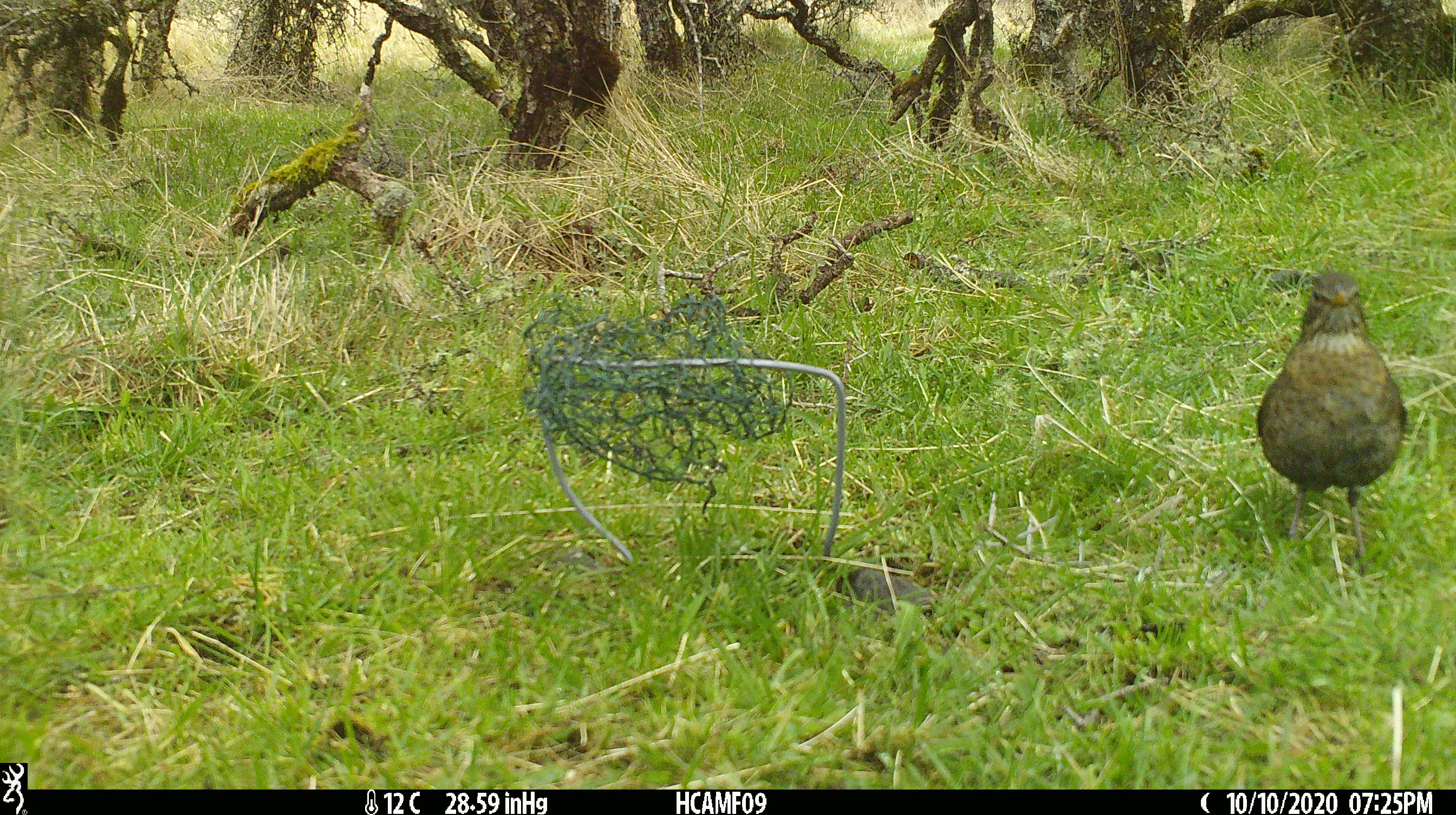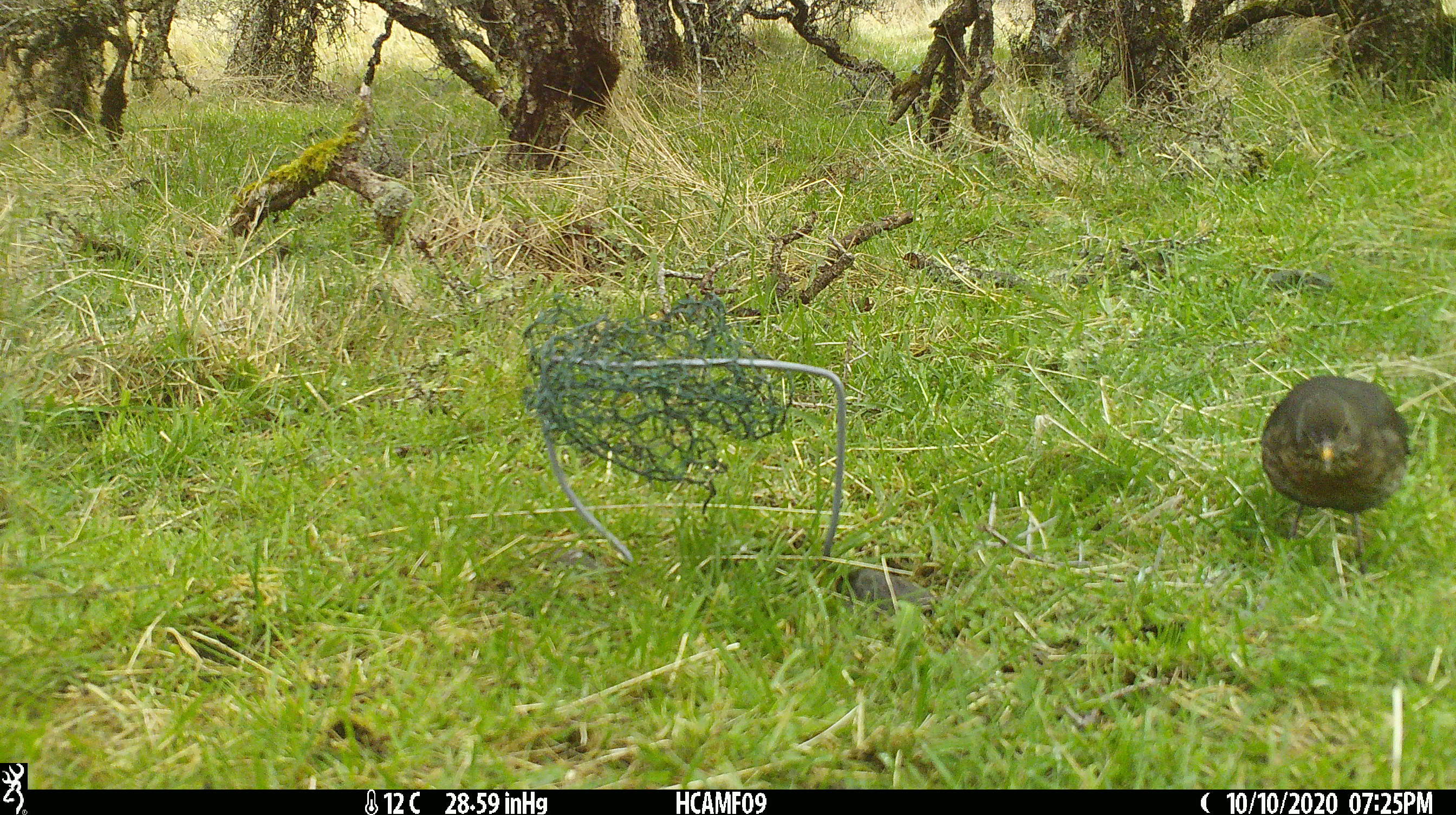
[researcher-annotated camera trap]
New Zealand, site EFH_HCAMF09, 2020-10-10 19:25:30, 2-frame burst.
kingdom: Animalia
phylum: Chordata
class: Aves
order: Passeriformes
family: Turdidae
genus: Turdus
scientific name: Turdus merula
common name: eurasian blackbird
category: blackbird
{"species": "blackbird (eurasian blackbird) (Turdus merula)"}